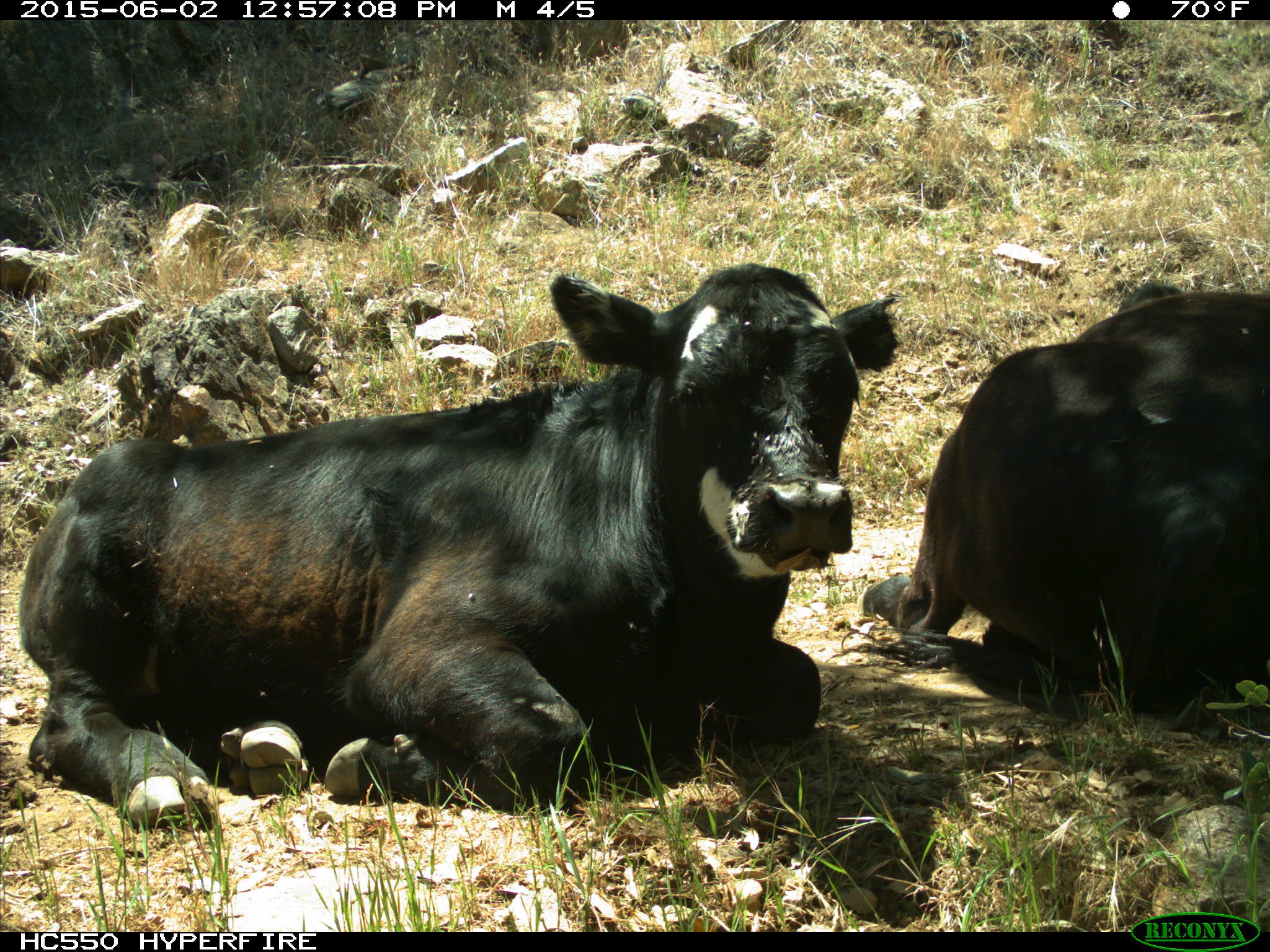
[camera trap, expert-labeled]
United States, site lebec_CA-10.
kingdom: Animalia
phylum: Chordata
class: Mammalia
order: Artiodactyla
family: Bovidae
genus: Bos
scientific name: Bos taurus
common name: domestic cow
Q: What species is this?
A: Bos taurus (domestic cow).